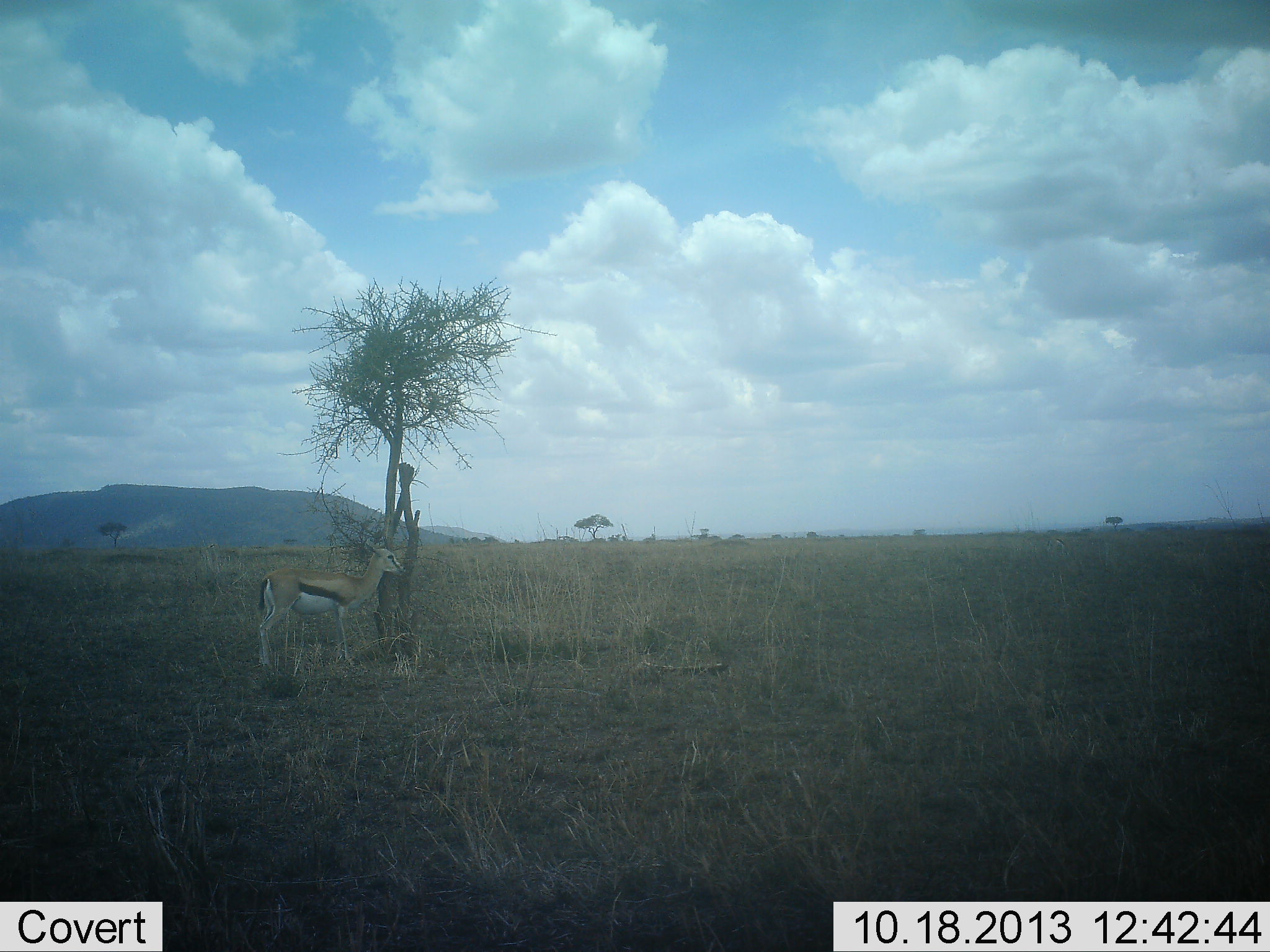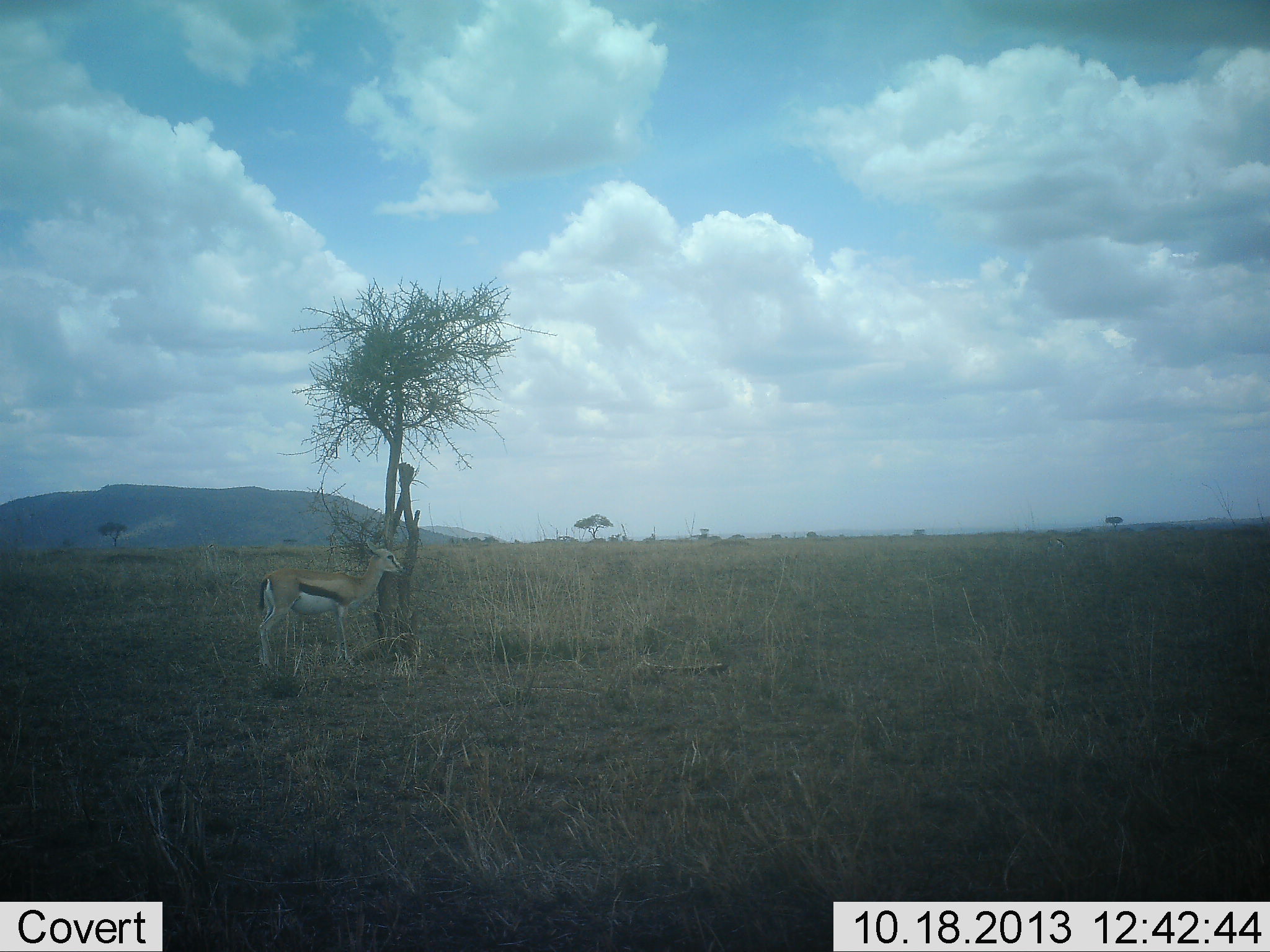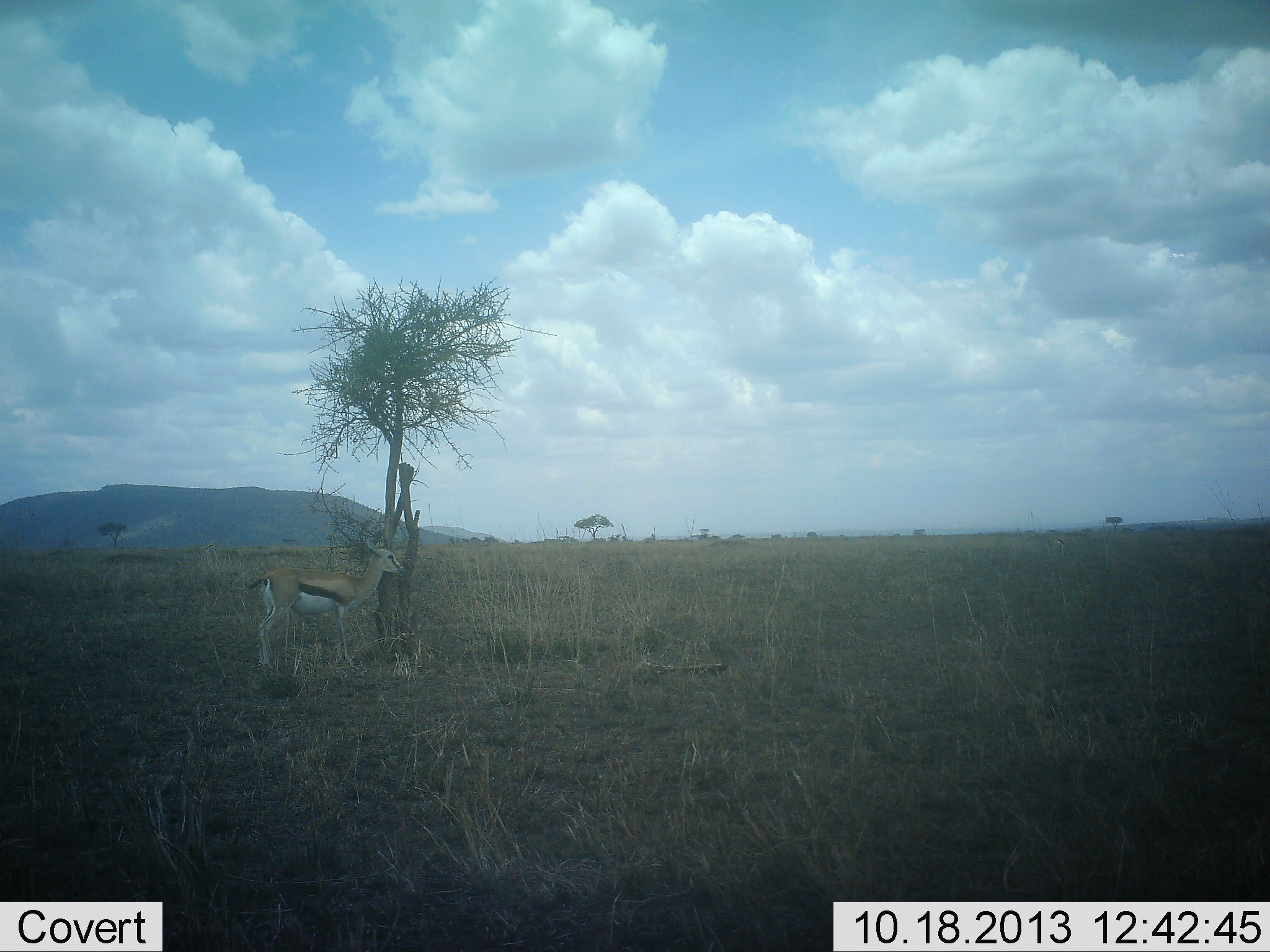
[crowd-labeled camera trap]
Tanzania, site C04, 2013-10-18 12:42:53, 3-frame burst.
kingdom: Animalia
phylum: Chordata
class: Mammalia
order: Artiodactyla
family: Bovidae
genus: Eudorcas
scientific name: Eudorcas thomsonii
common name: thomson's gazelle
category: gazellethomsons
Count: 1.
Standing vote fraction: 100%.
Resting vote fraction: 0%.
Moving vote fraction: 0%.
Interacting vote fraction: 0%.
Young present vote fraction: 0%.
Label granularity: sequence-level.